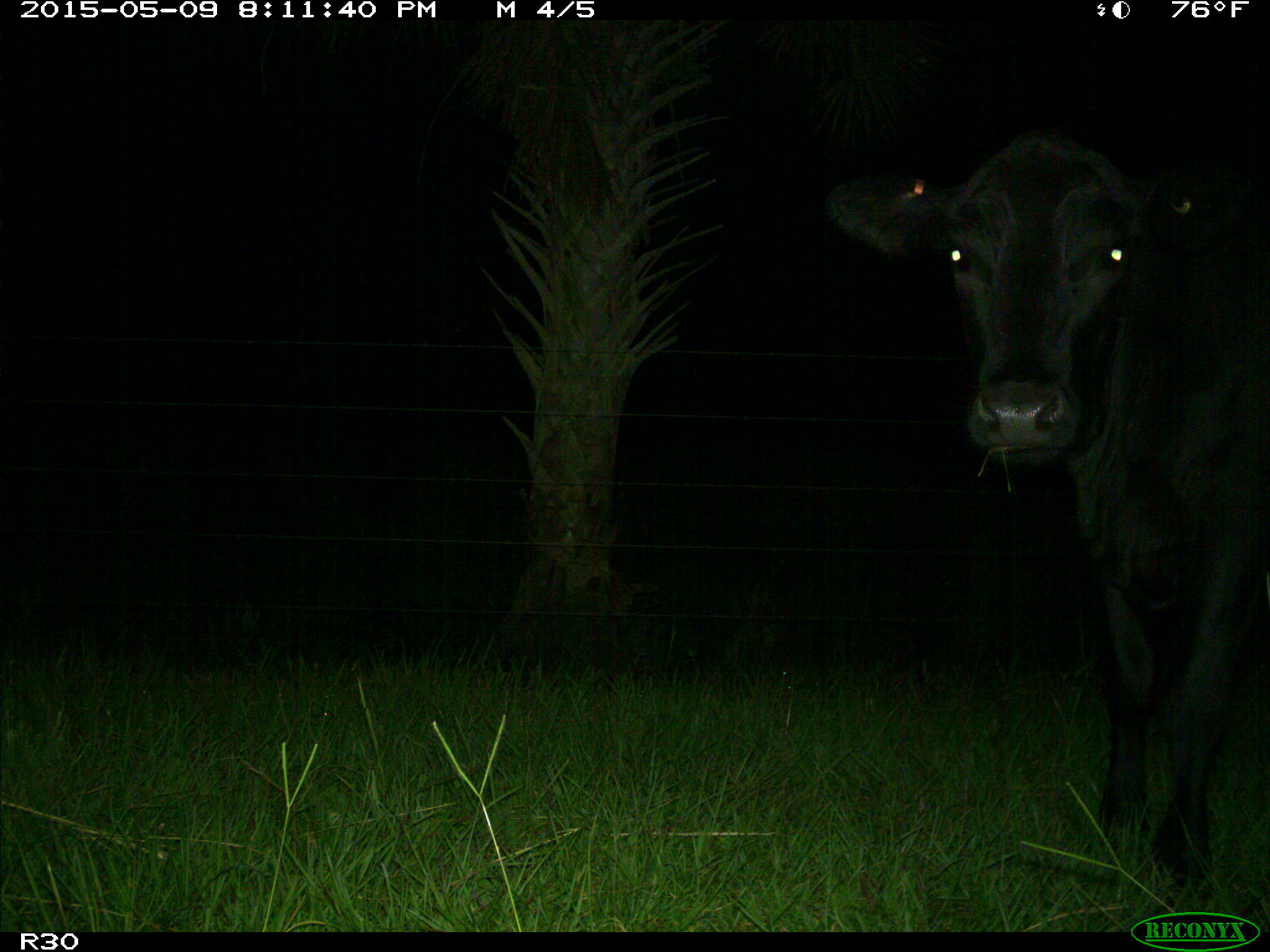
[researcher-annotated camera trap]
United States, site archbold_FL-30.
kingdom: Animalia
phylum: Chordata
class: Mammalia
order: Artiodactyla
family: Bovidae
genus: Bos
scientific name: Bos taurus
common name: domestic cow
Bos taurus (domestic cow).